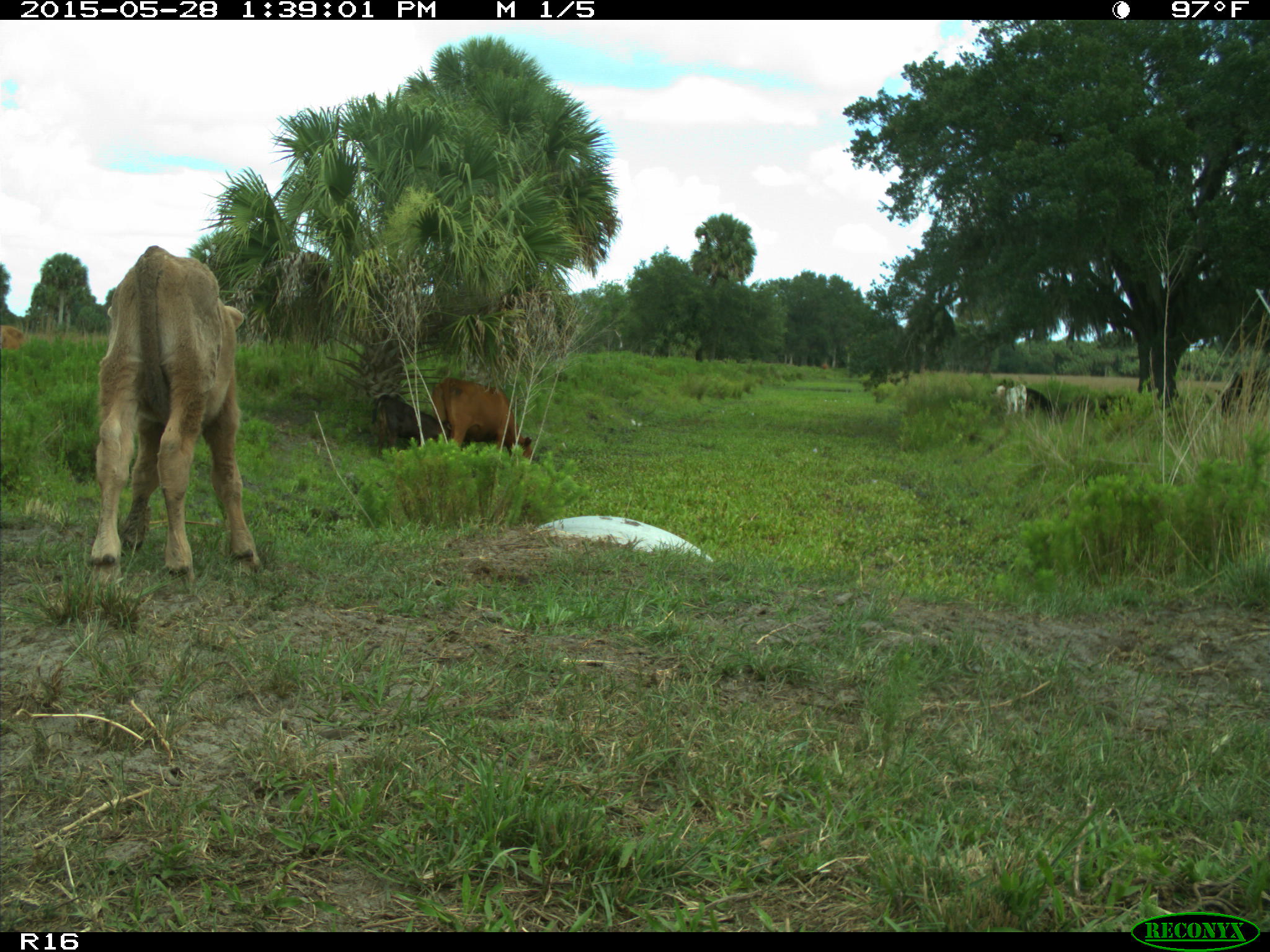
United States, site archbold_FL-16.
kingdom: Animalia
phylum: Chordata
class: Mammalia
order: Artiodactyla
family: Bovidae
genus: Bos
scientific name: Bos taurus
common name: domestic cow